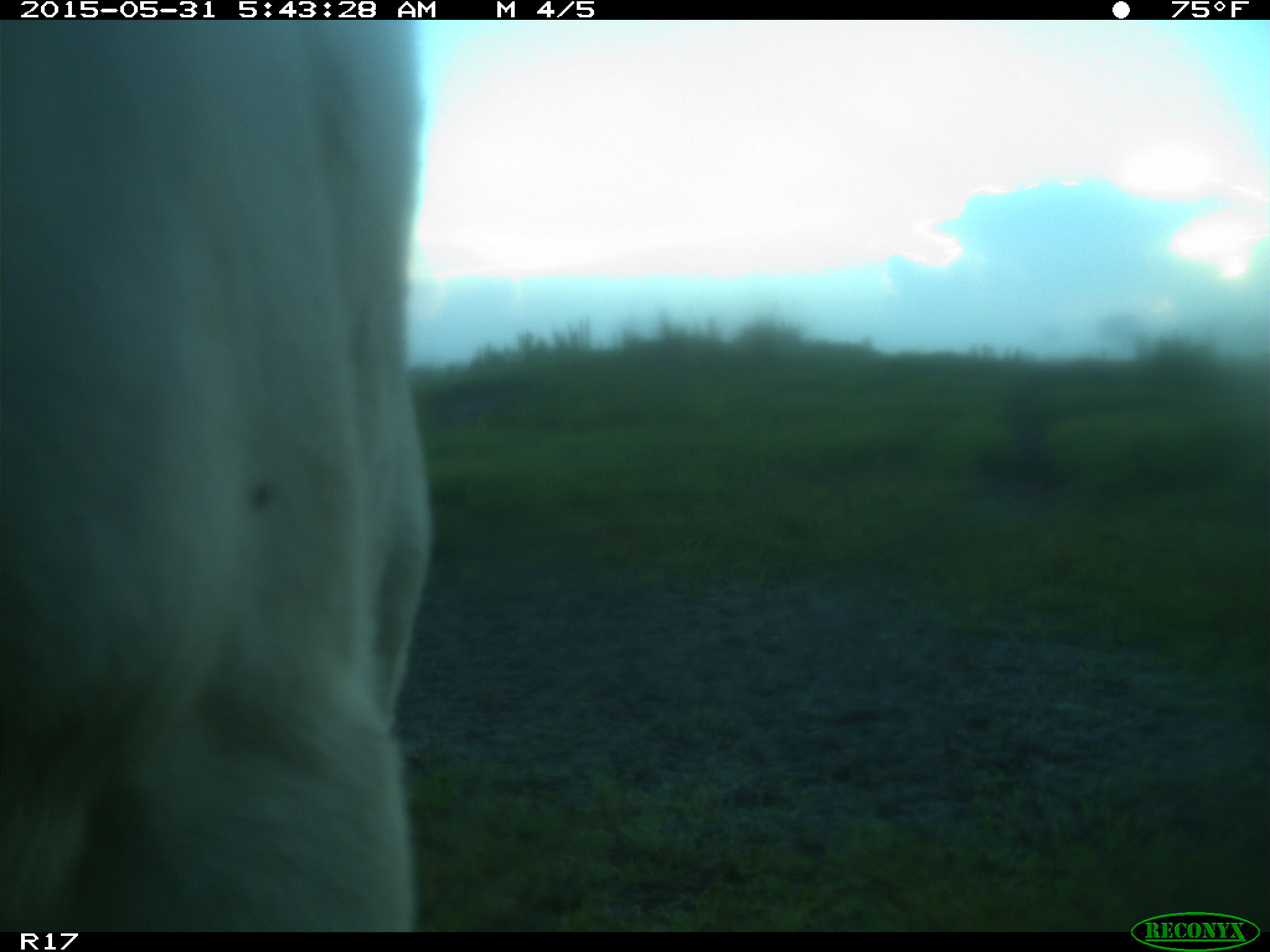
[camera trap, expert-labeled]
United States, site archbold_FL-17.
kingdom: Animalia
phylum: Chordata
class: Mammalia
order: Artiodactyla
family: Bovidae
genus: Bos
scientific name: Bos taurus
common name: domestic cow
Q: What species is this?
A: Bos taurus (domestic cow).